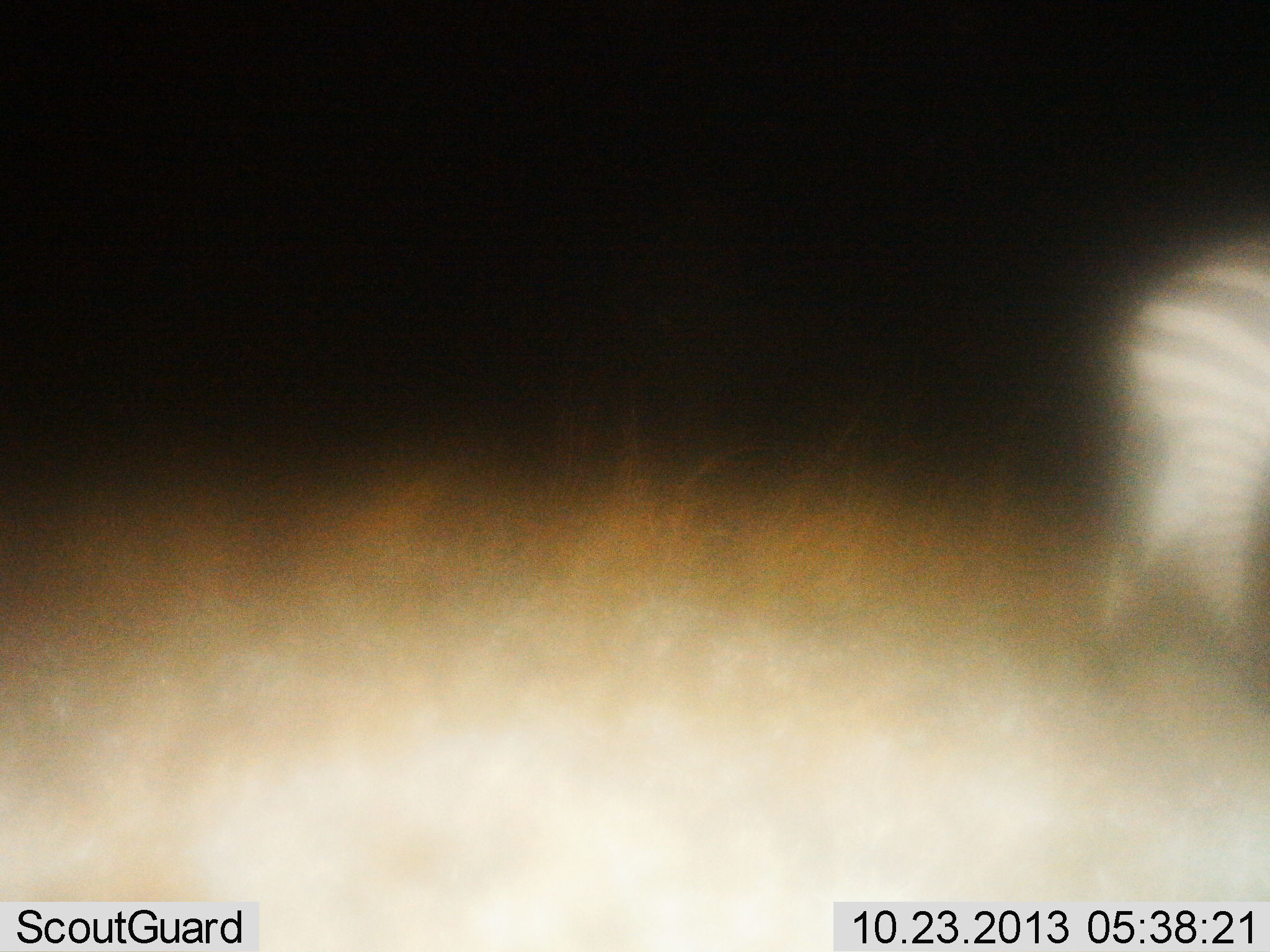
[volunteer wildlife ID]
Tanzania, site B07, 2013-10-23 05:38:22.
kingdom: Animalia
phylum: Chordata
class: Mammalia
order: Perissodactyla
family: Equidae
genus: Equus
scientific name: Equus quagga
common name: plains zebra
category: zebra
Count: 1.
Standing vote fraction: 20%.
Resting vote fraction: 0%.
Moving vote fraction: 80%.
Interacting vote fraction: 0%.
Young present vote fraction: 0%.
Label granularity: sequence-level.